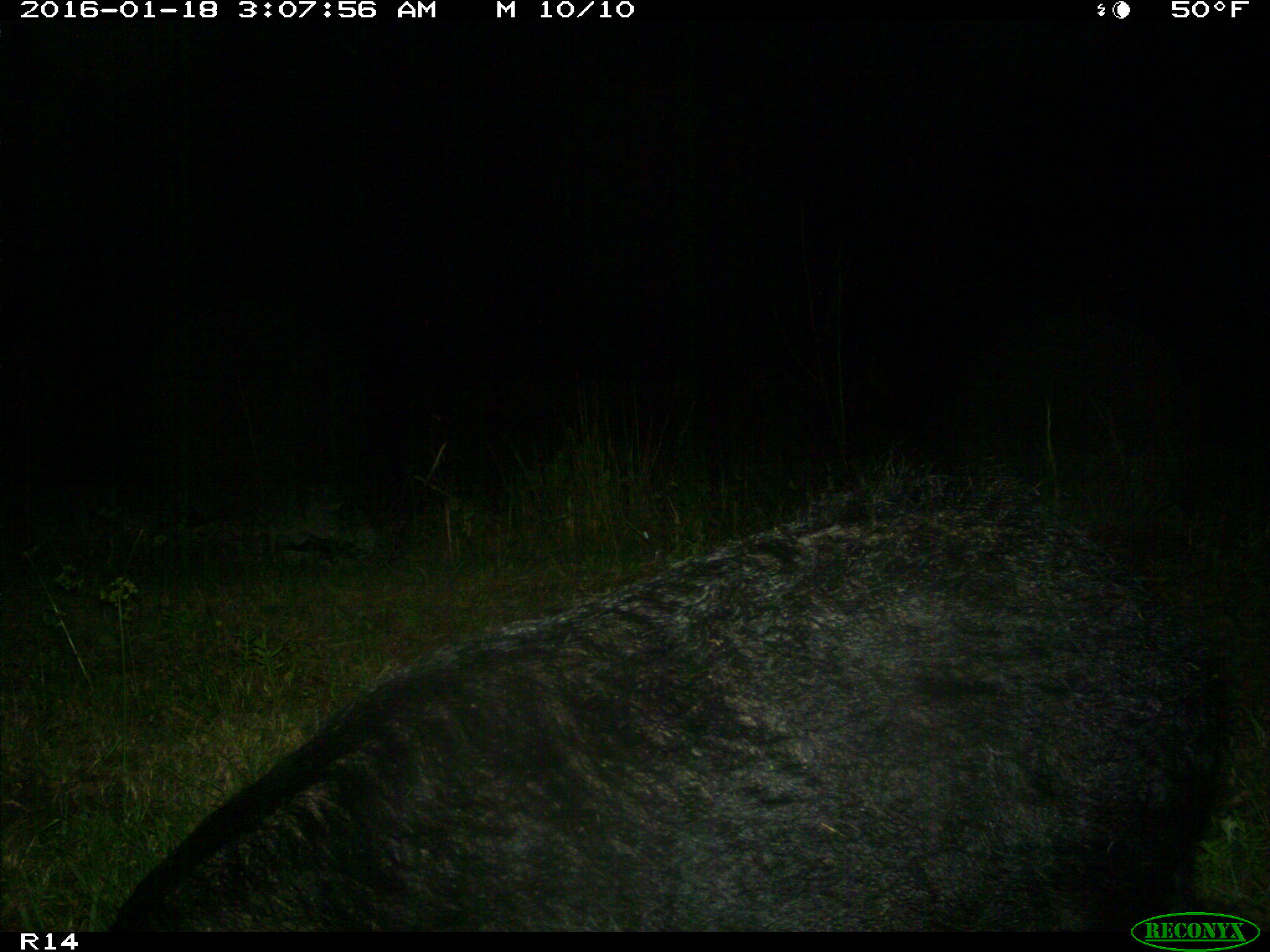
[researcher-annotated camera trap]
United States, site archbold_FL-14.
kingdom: Animalia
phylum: Chordata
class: Mammalia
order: Artiodactyla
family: Suidae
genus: Sus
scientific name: Sus scrofa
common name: wild boar